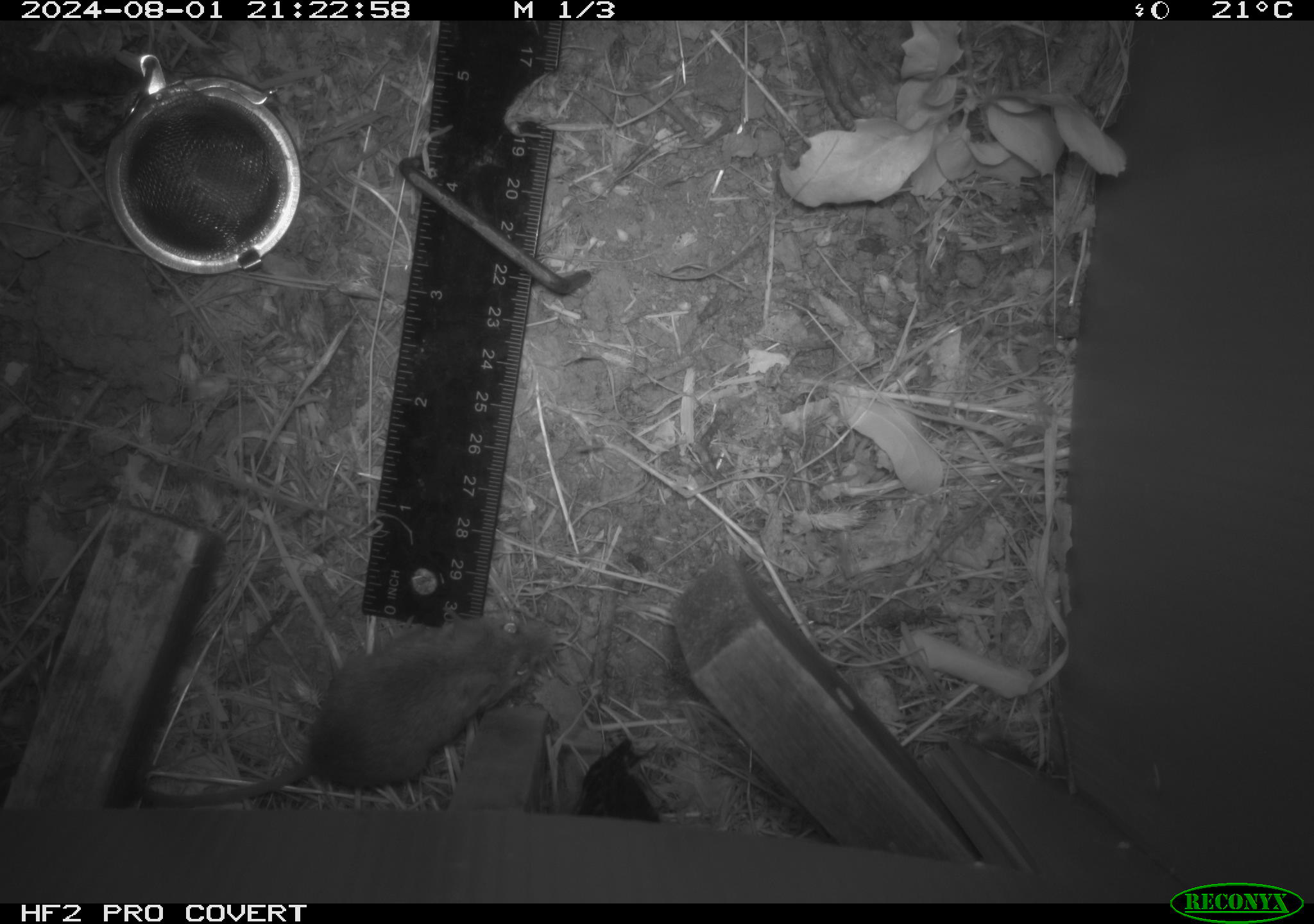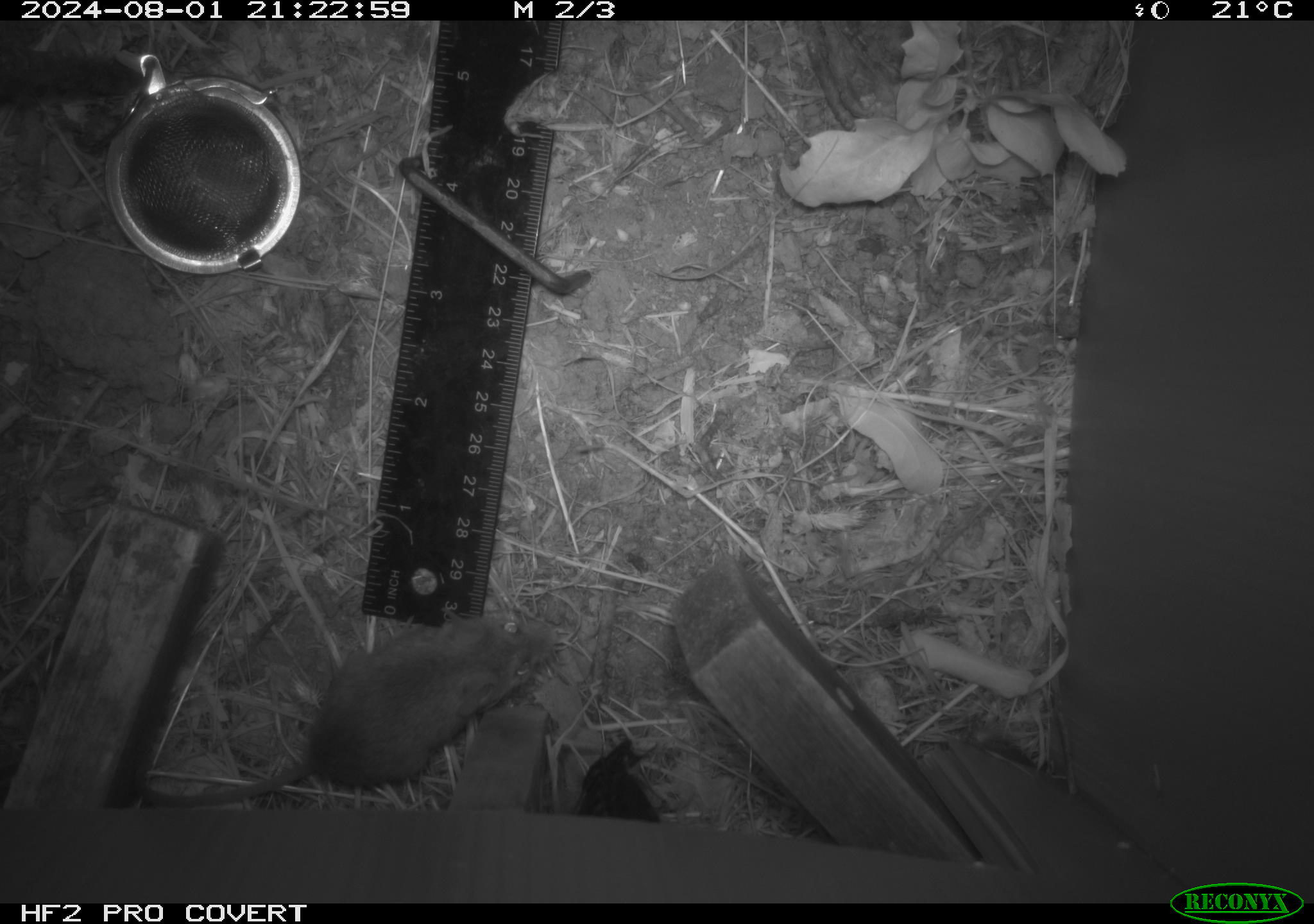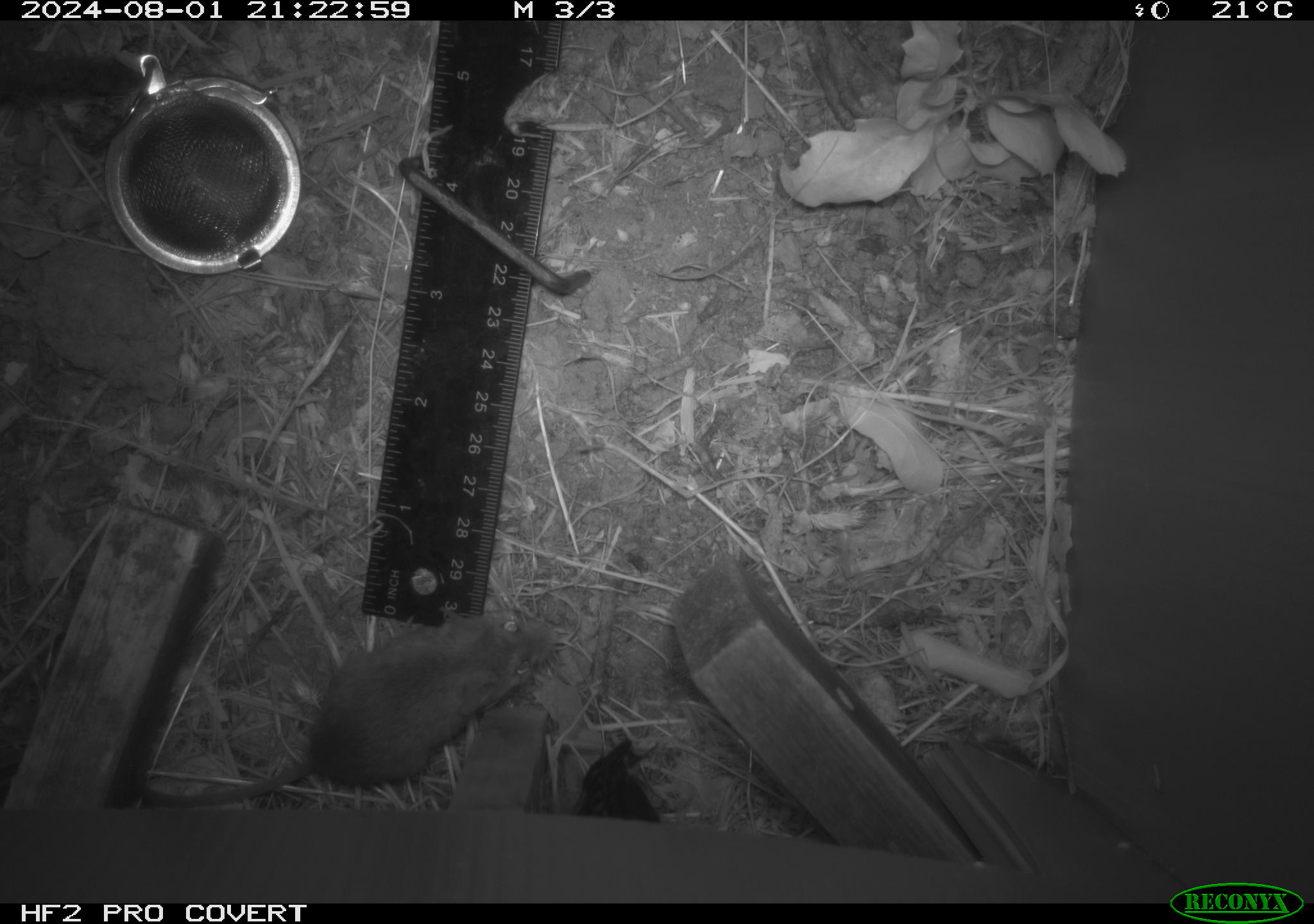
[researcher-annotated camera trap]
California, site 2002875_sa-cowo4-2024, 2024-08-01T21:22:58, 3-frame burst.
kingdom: Animalia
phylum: Chordata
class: Mammalia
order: Rodentia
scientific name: Rodentia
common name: mouse species